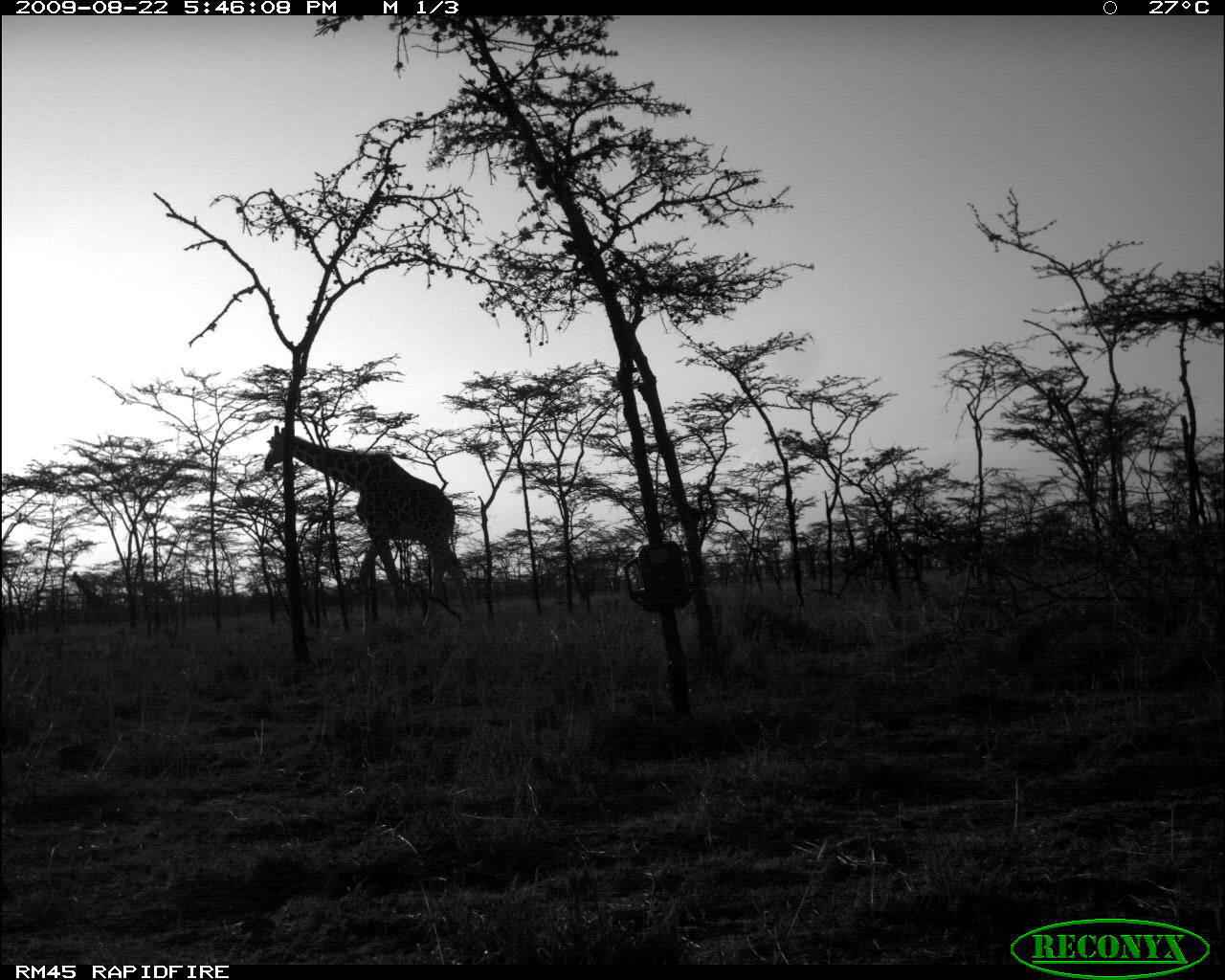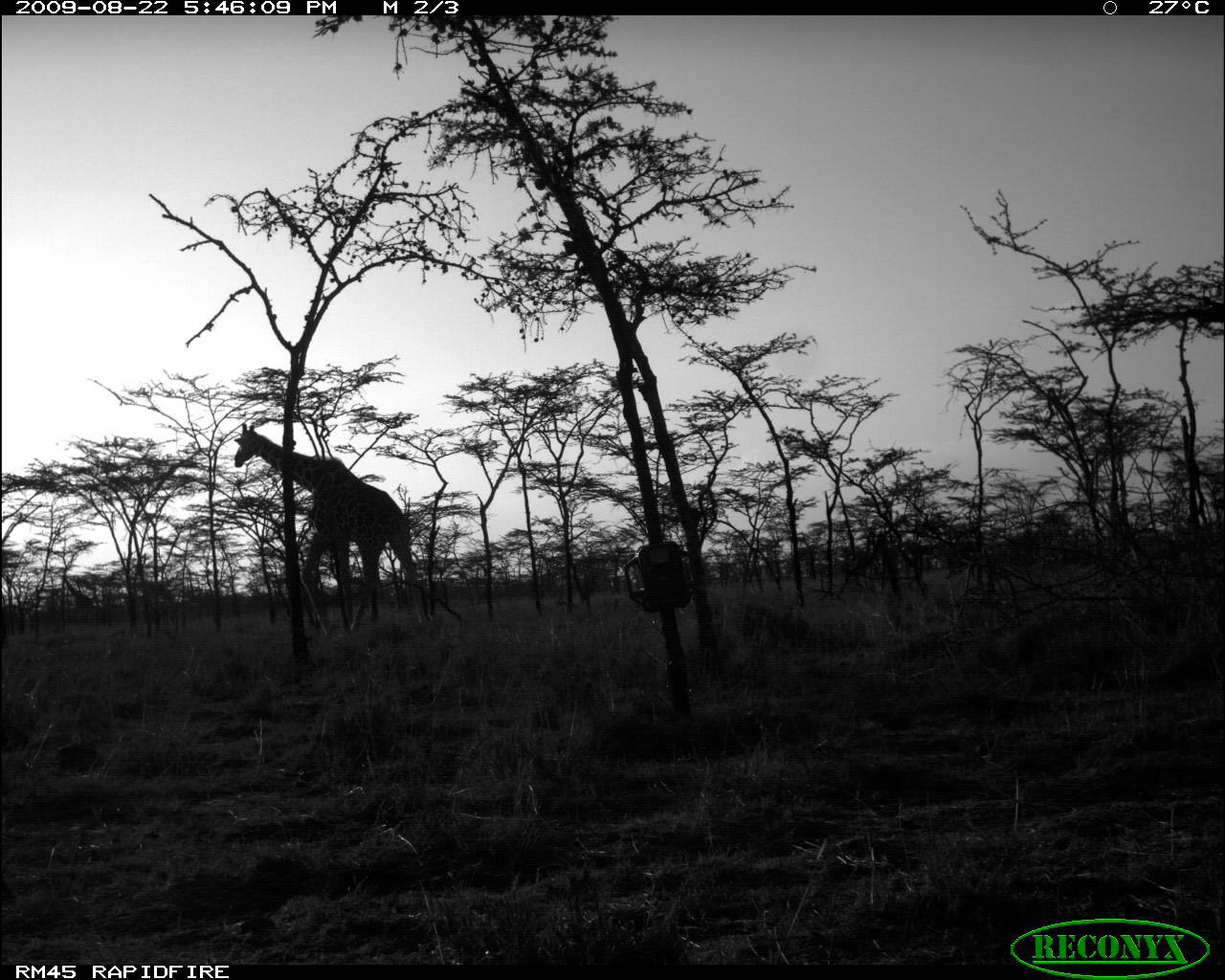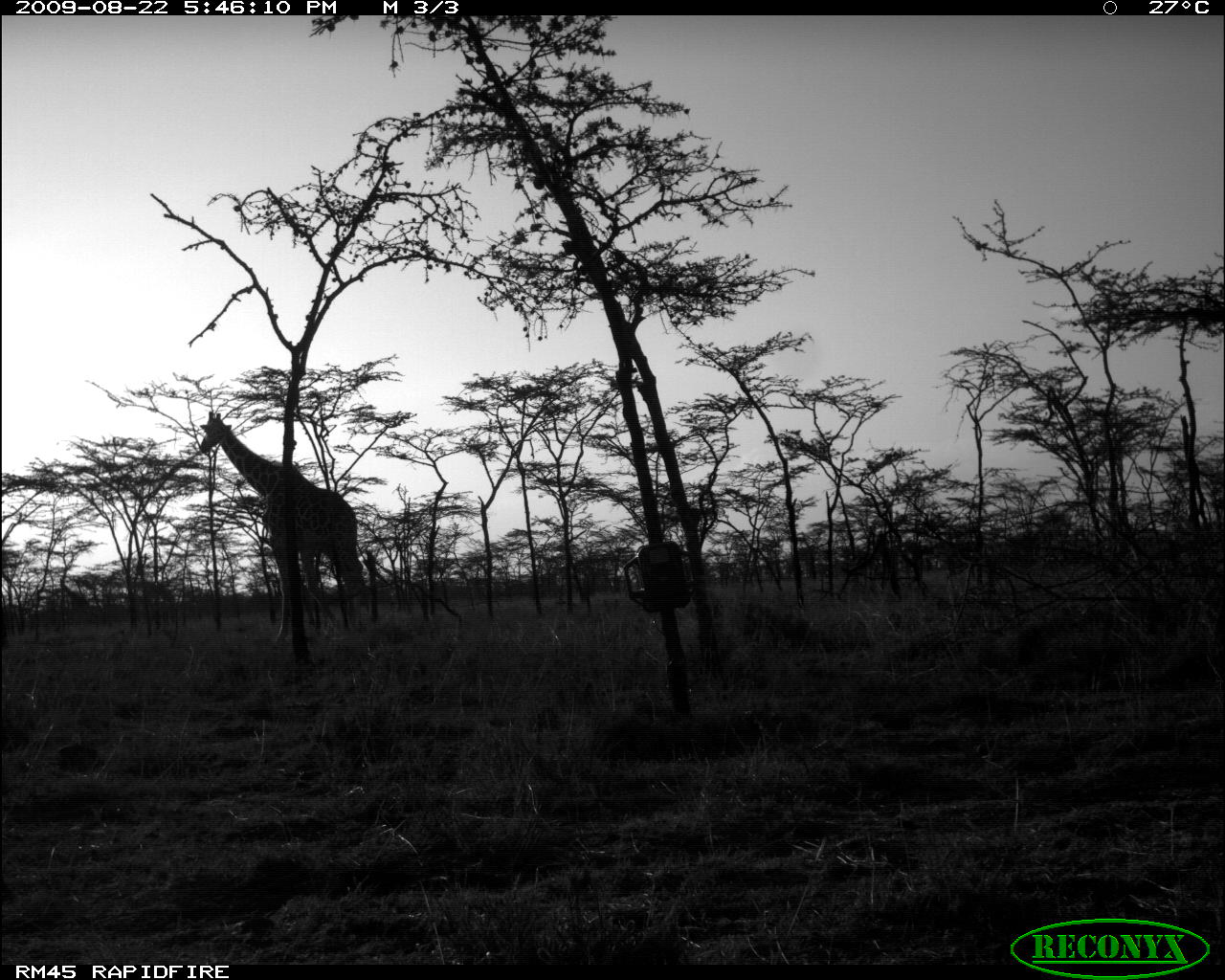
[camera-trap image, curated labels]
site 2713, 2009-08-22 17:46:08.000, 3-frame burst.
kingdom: Animalia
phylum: Chordata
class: Mammalia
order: Artiodactyla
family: Giraffidae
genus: Giraffa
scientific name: Giraffa camelopardalis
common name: giraffe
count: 1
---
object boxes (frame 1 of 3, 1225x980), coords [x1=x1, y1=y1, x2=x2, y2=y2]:
giraffa camelopardalis: [x1=262, y1=425, x2=475, y2=632]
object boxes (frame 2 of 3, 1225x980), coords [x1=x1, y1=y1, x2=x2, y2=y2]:
giraffa camelopardalis: [x1=233, y1=423, x2=430, y2=634]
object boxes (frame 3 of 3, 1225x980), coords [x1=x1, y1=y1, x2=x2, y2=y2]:
giraffa camelopardalis: [x1=198, y1=412, x2=376, y2=643]